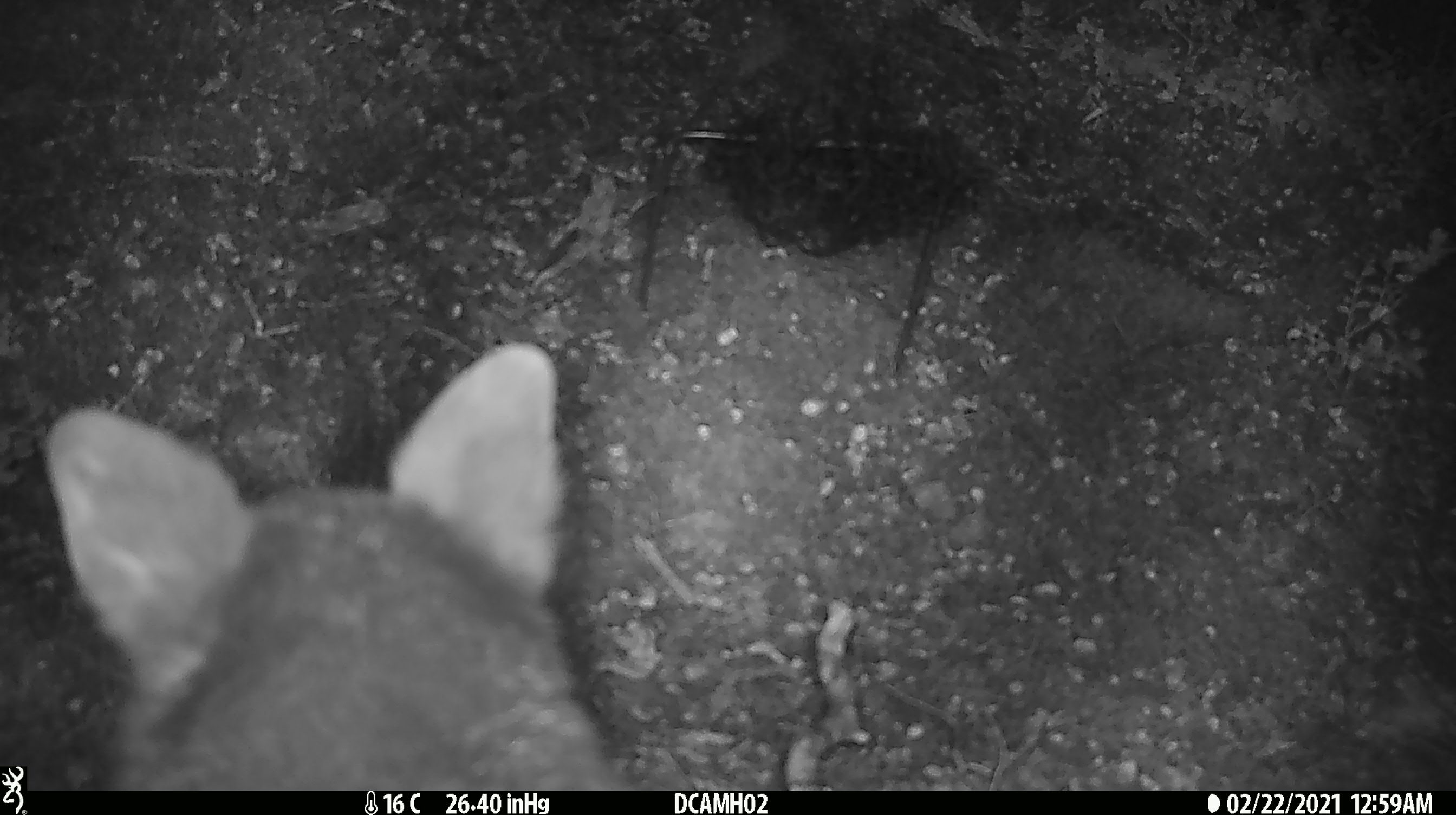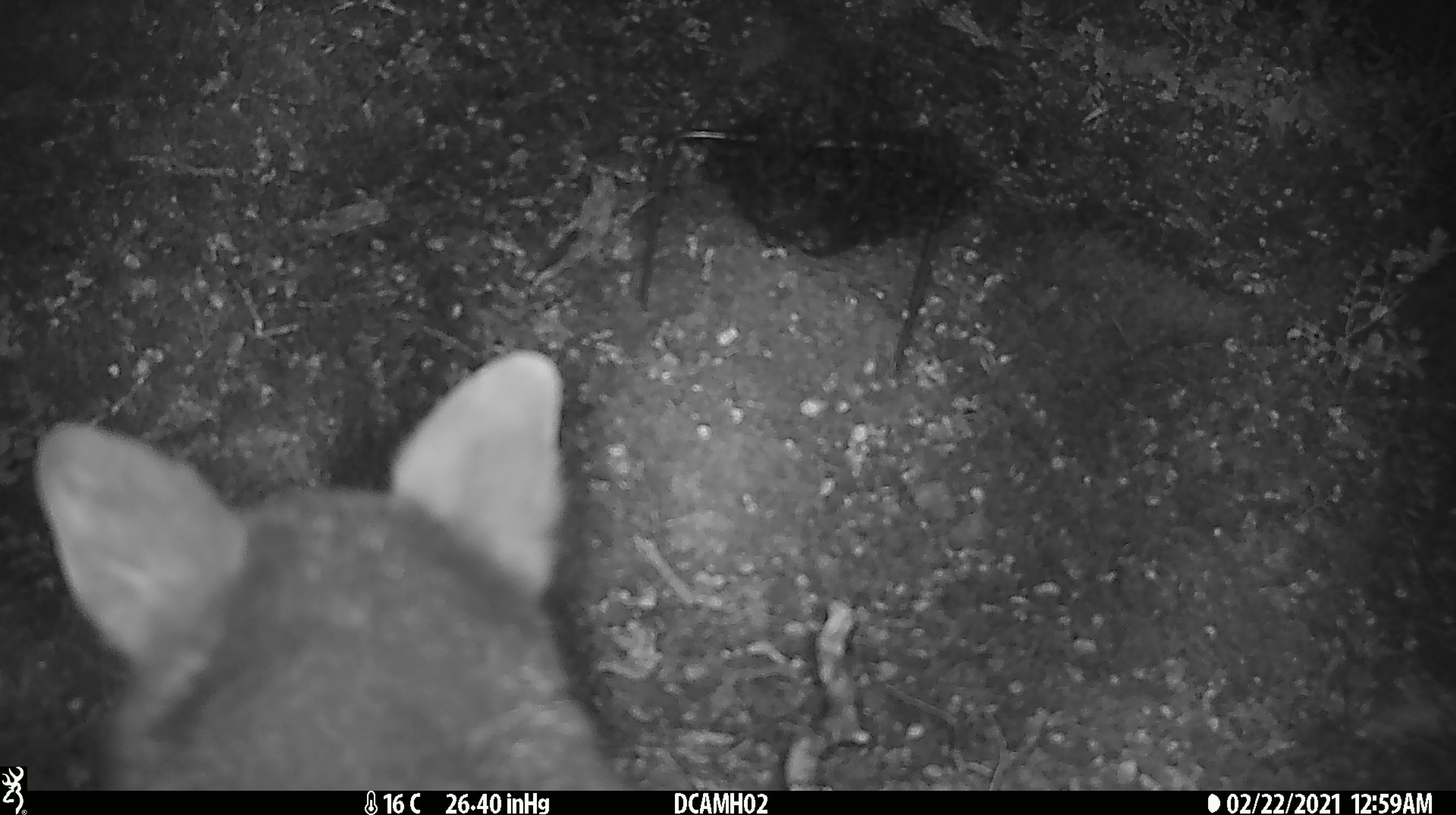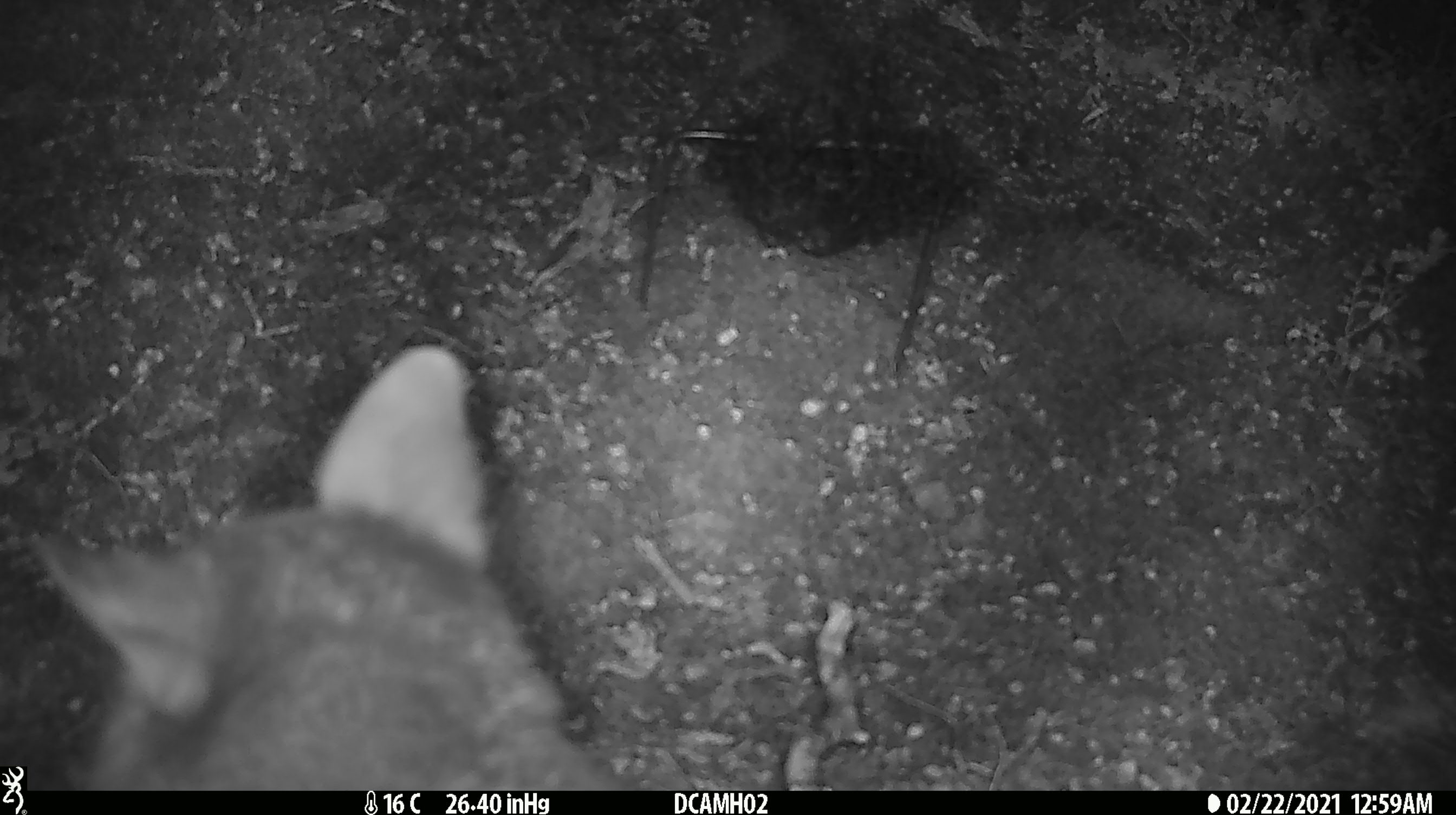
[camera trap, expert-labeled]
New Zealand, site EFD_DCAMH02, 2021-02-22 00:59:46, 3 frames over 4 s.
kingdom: Animalia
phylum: Chordata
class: Mammalia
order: Diprotodontia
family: Phalangeridae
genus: Trichosurus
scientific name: Trichosurus vulpecula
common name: common brushtail possum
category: possum